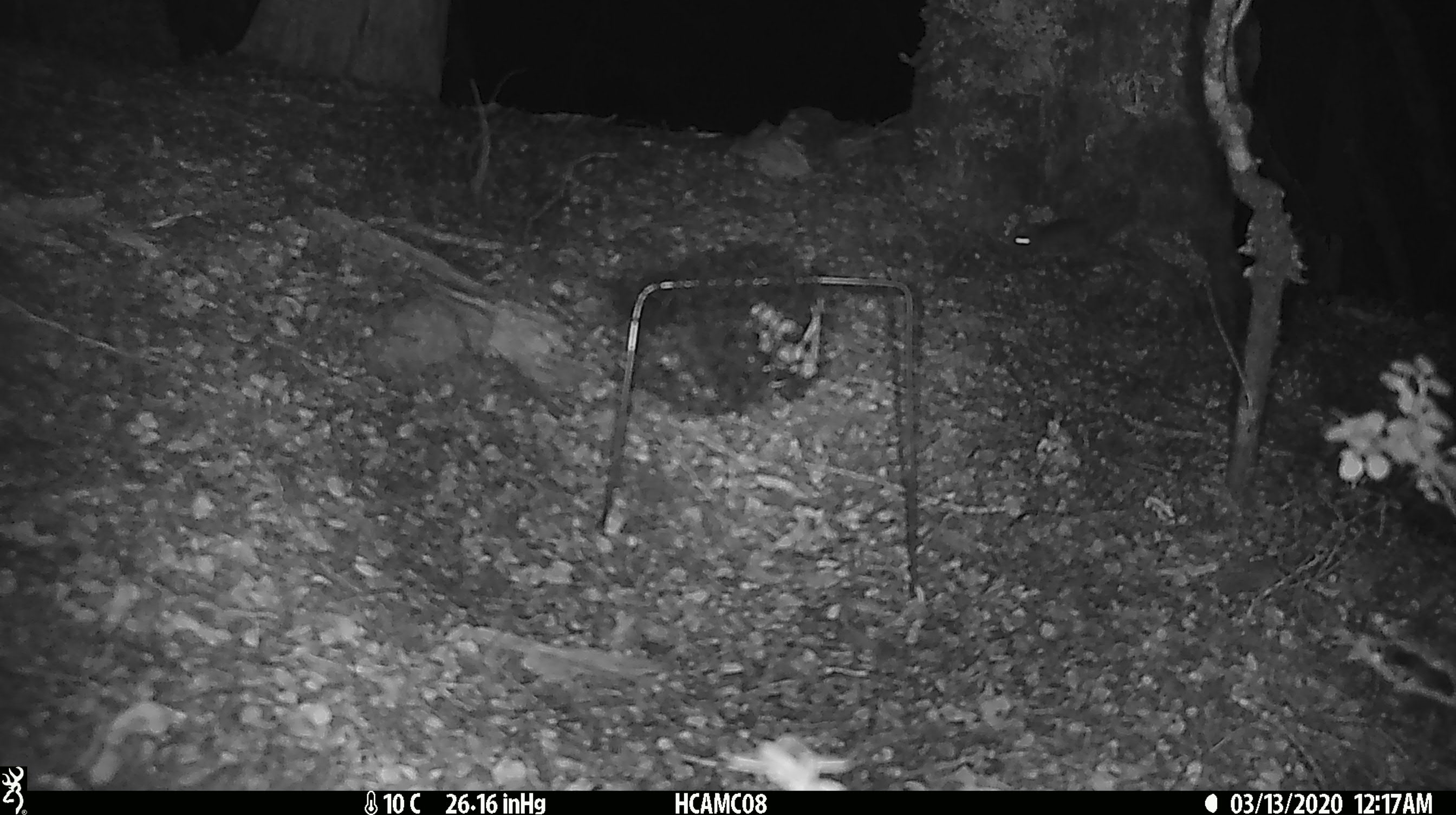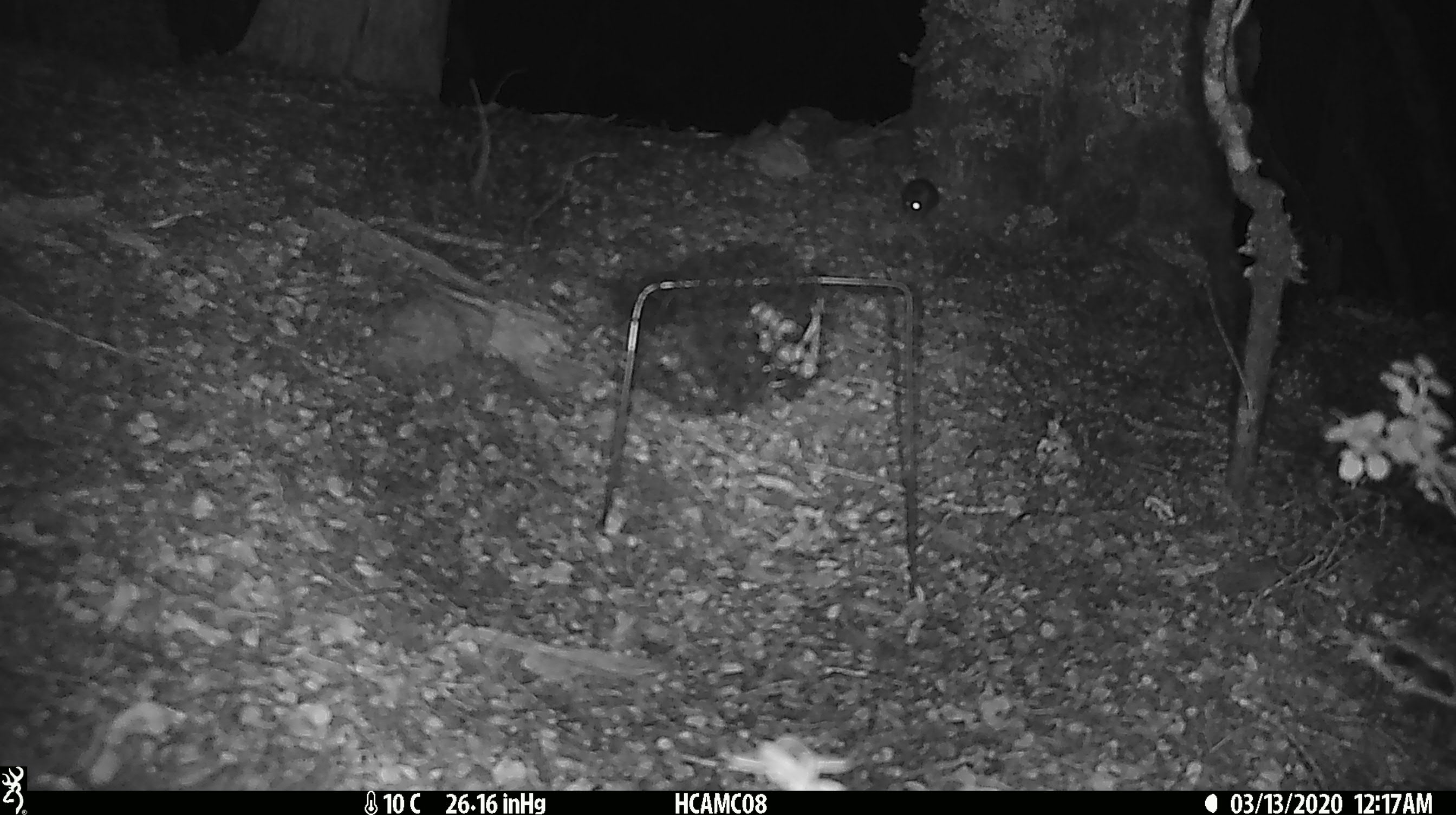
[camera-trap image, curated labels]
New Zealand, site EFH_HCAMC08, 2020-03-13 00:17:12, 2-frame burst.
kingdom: Animalia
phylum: Chordata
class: Mammalia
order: Rodentia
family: Muridae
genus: Mus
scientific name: Mus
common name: mouse